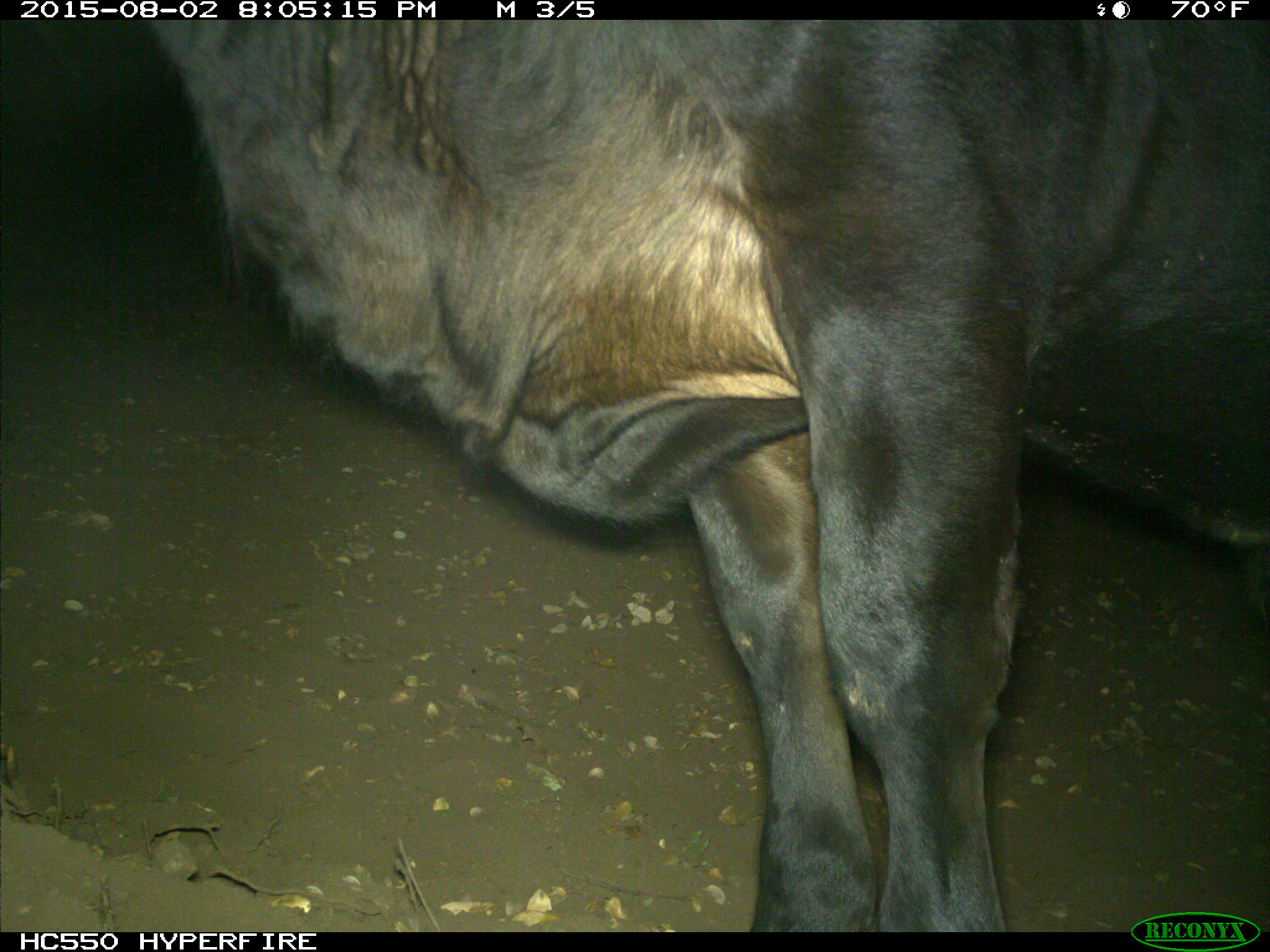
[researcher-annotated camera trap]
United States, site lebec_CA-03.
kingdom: Animalia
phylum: Chordata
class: Mammalia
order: Artiodactyla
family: Bovidae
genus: Bos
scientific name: Bos taurus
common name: domestic cow